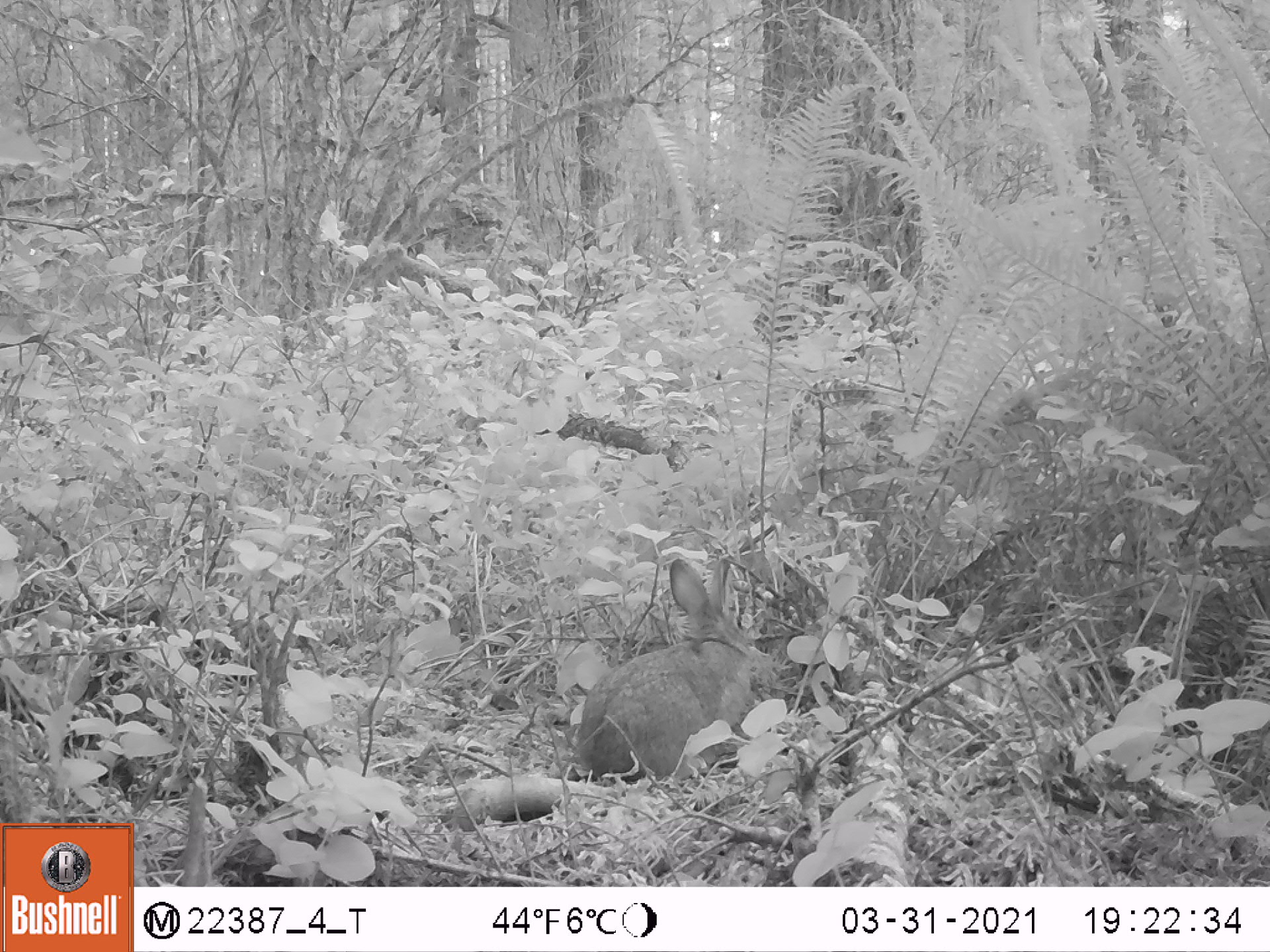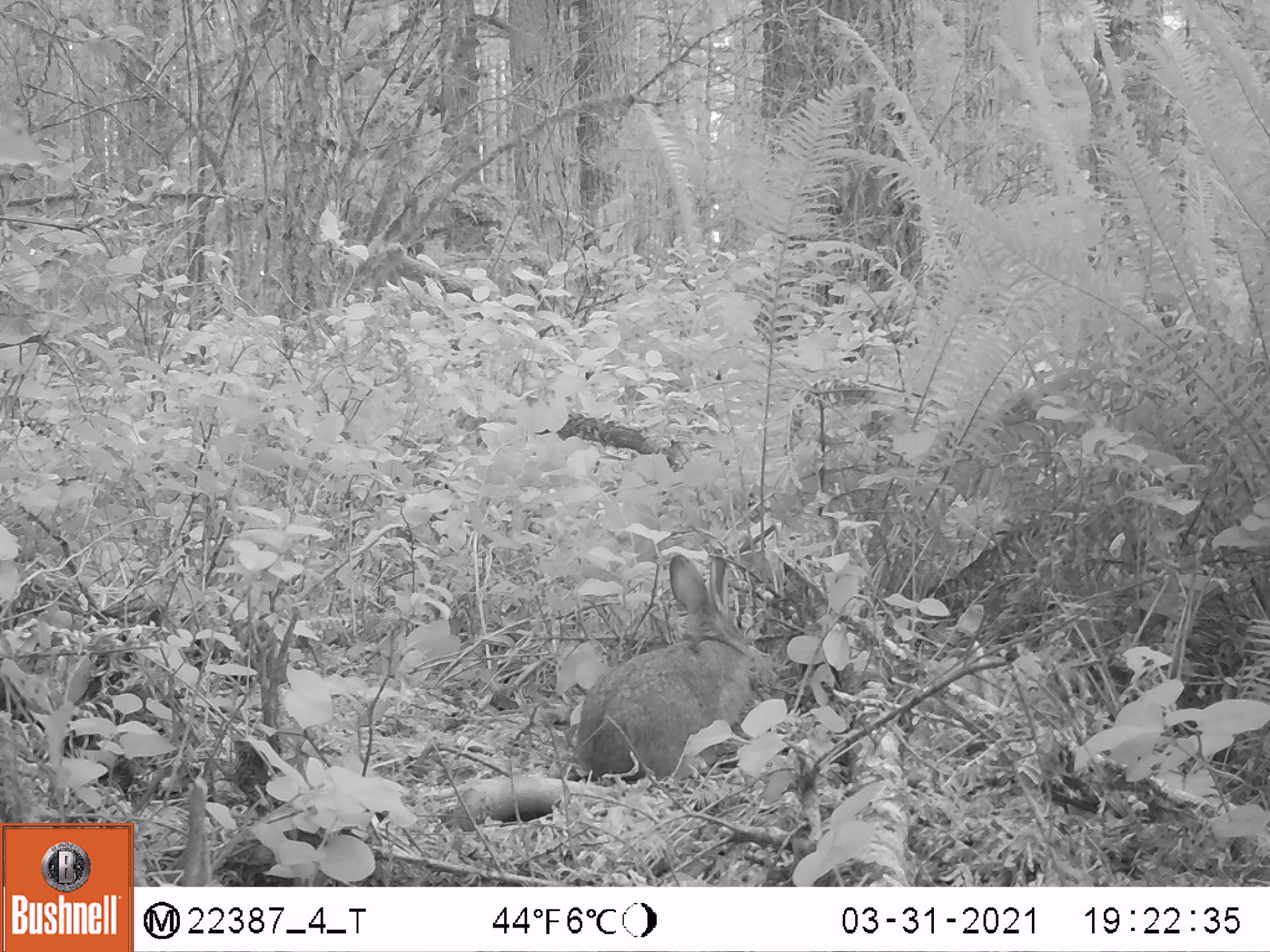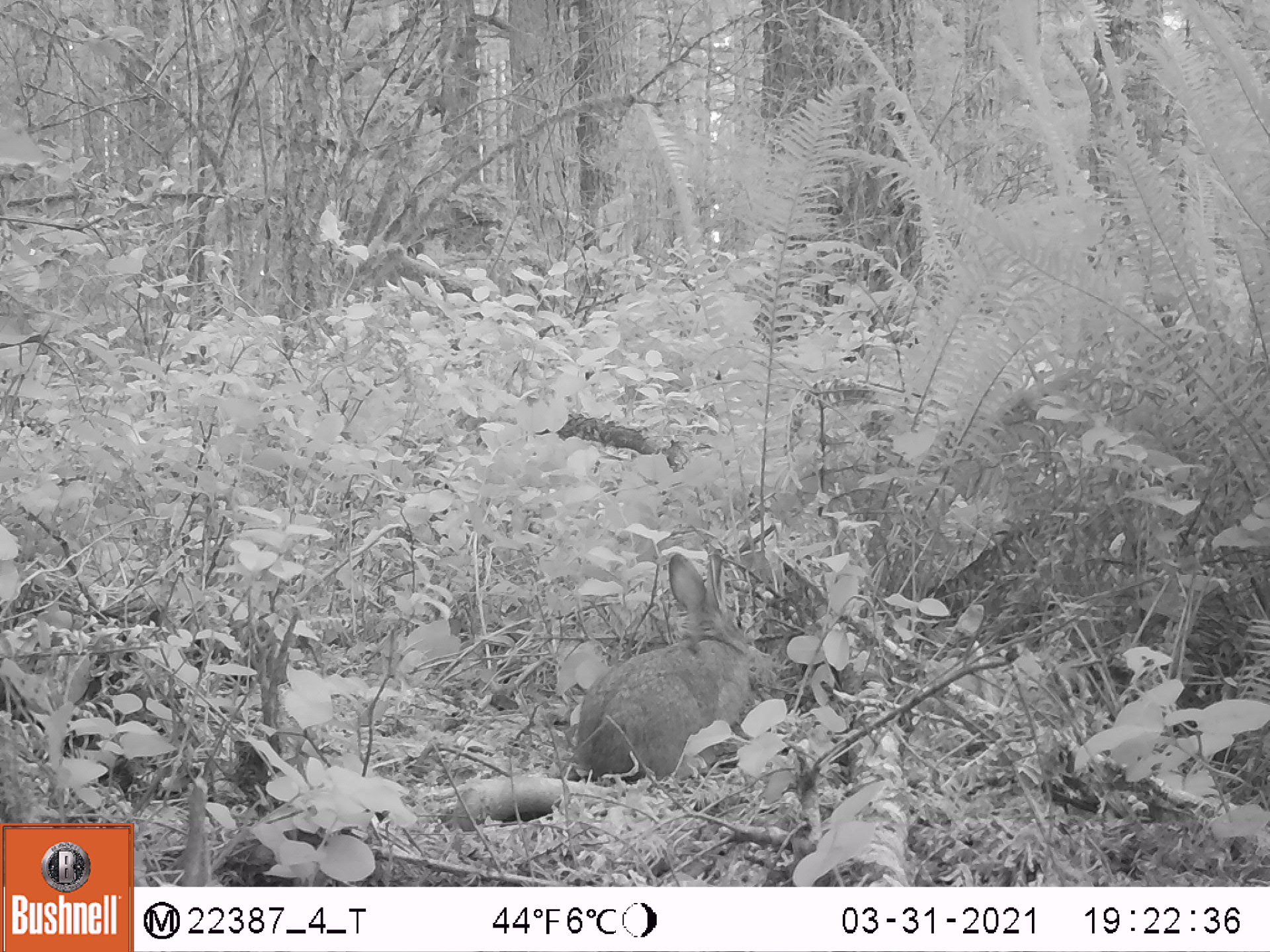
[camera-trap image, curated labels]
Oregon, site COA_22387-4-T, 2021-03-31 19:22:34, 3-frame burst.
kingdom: Animalia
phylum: Chordata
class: Mammalia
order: Lagomorpha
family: Leporidae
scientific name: Leporidae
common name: hares and rabbits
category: leporidae family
Leporidae family (hares and rabbits) (Leporidae).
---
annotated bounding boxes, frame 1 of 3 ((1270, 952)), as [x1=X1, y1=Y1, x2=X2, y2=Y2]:
leporidae family: [x1=566, y1=550, x2=773, y2=788]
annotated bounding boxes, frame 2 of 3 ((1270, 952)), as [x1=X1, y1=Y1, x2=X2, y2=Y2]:
leporidae family: [x1=565, y1=552, x2=767, y2=788]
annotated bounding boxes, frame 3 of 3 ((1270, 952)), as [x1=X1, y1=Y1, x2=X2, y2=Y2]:
leporidae family: [x1=570, y1=545, x2=768, y2=790]